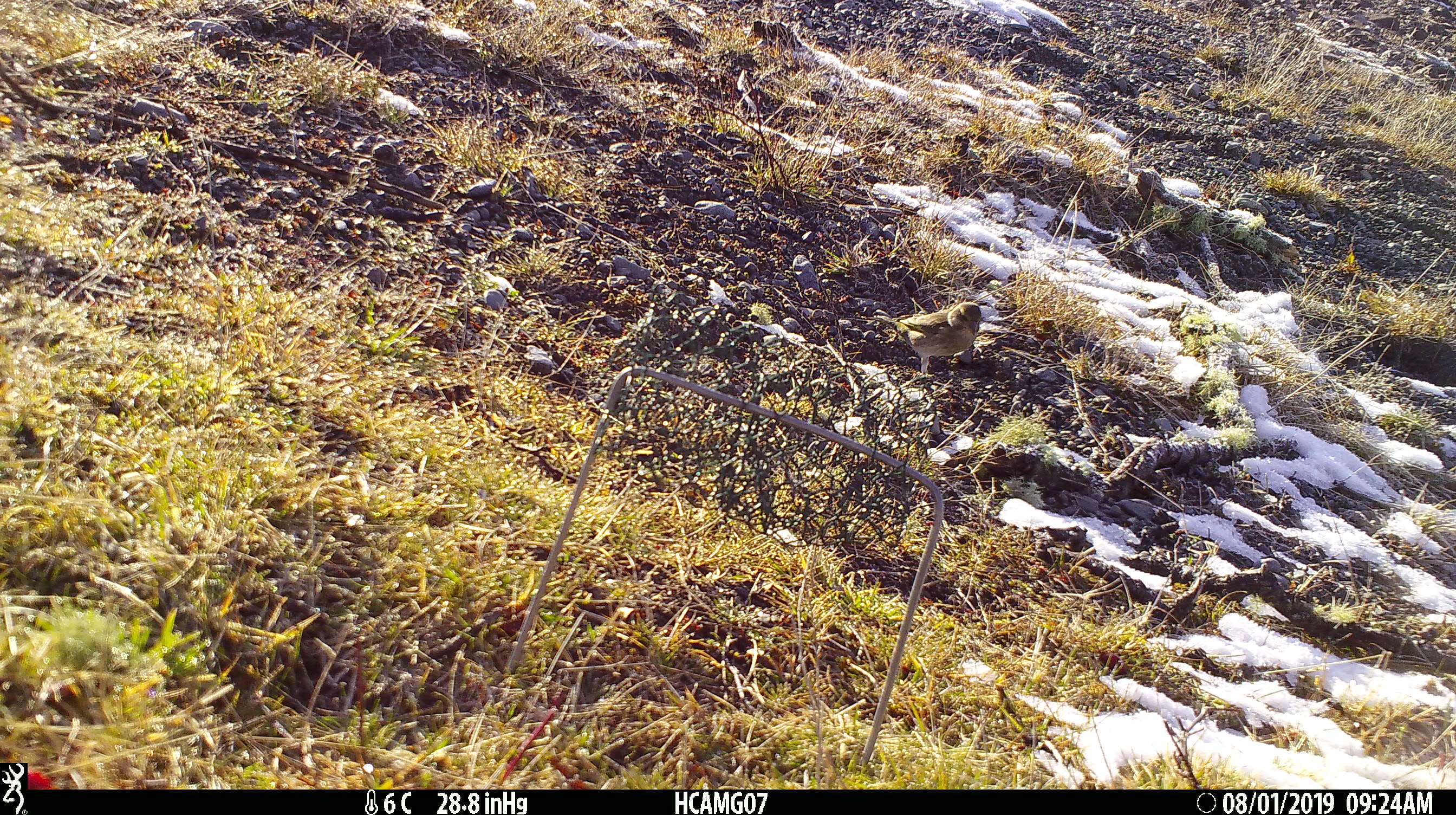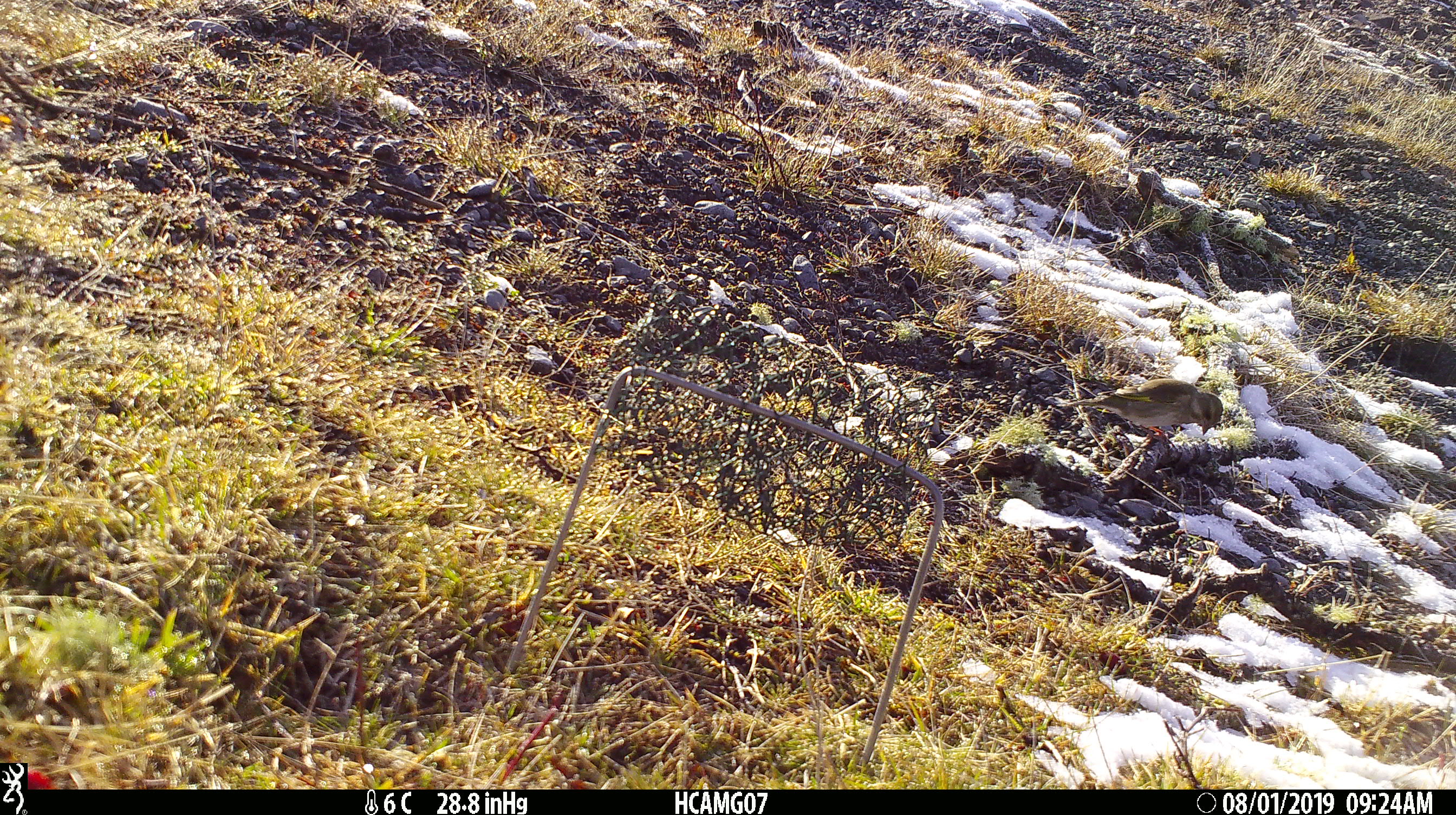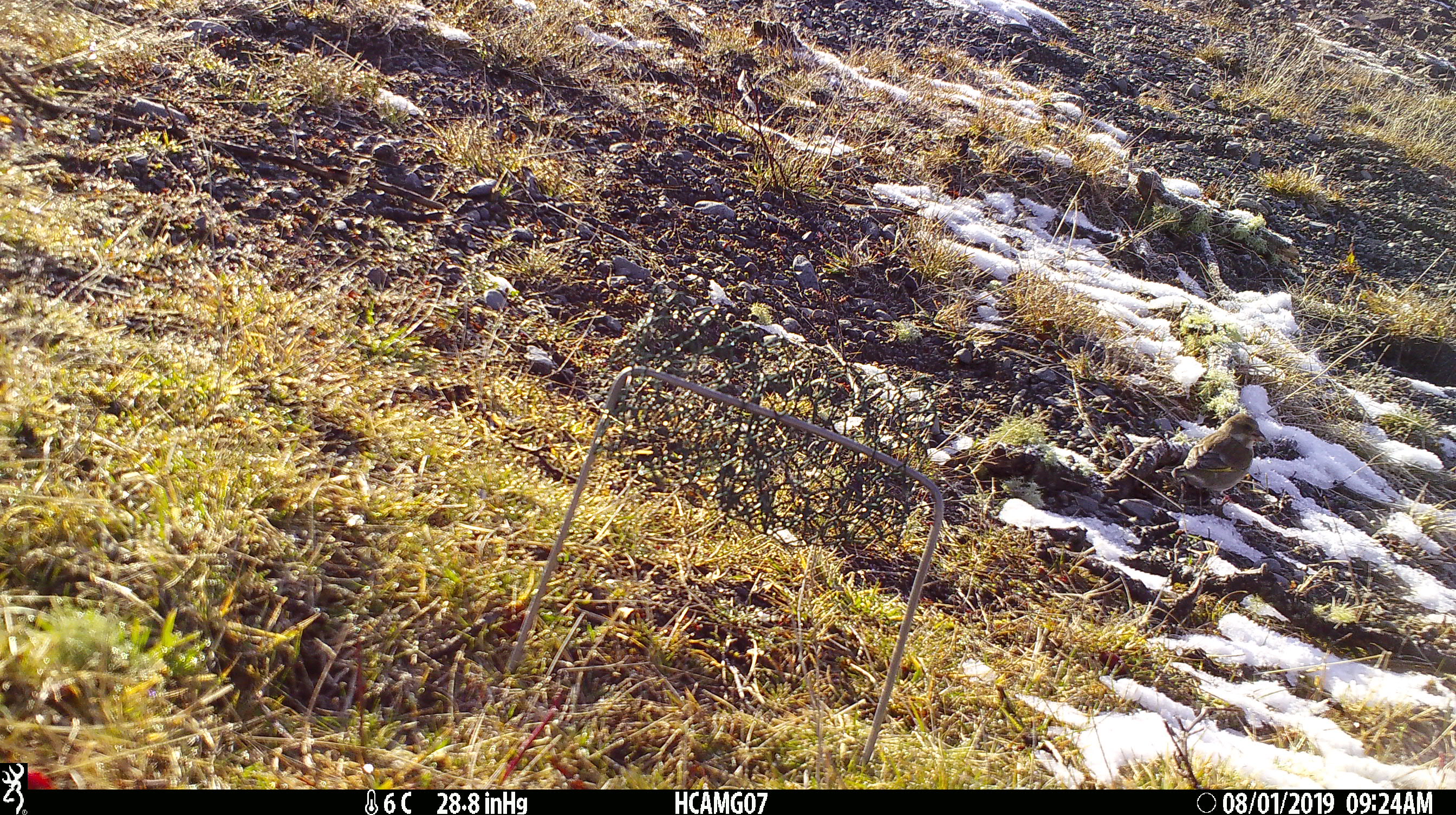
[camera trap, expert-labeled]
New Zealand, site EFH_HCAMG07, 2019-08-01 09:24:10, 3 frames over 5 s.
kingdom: Animalia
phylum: Chordata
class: Aves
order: Passeriformes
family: Fringillidae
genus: Chloris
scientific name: Chloris chloris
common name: greenfinch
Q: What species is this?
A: Greenfinch (Chloris chloris).